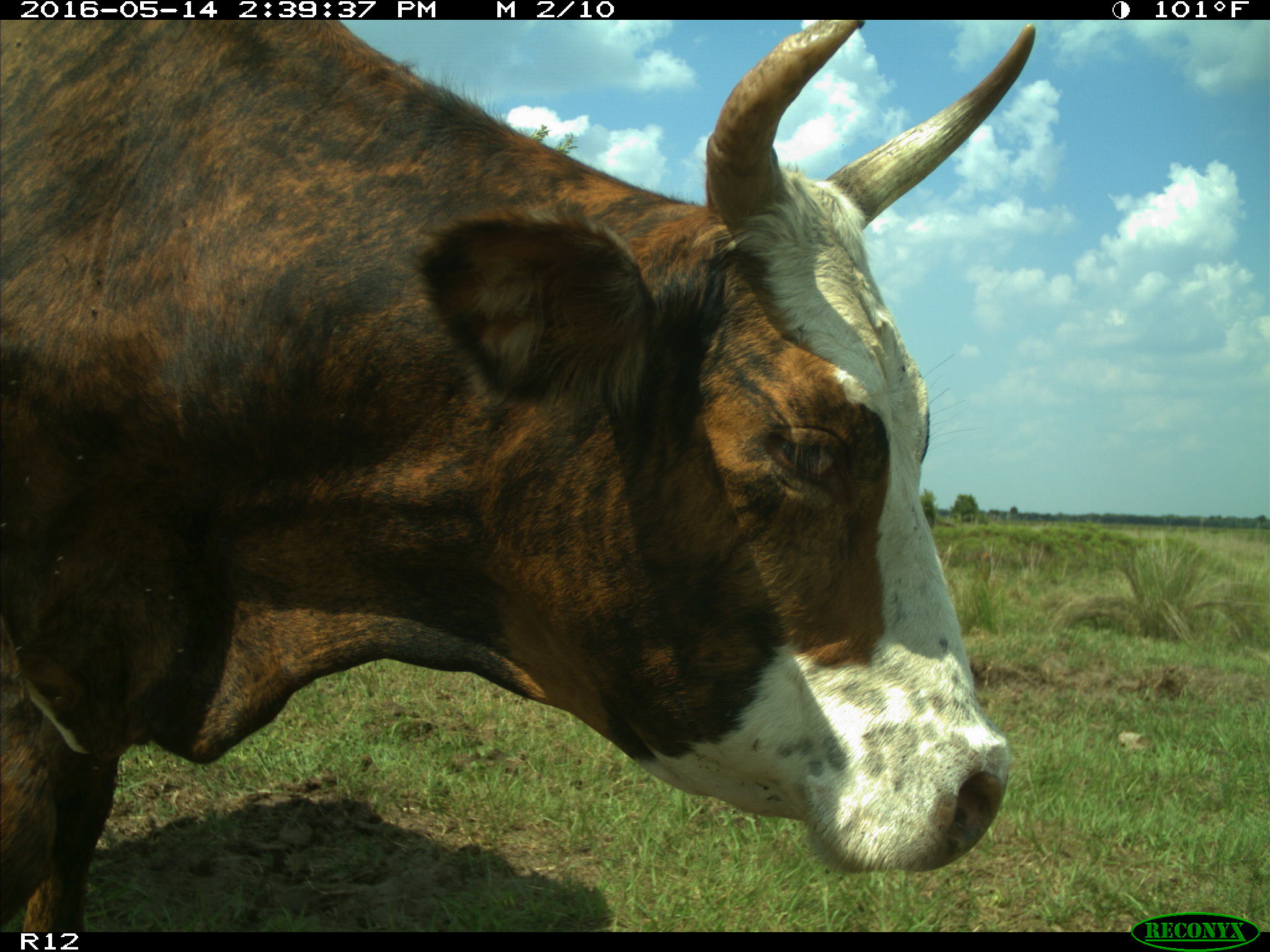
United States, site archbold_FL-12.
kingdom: Animalia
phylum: Chordata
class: Mammalia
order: Artiodactyla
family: Bovidae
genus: Bos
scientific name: Bos taurus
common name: domestic cow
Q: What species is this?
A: Bos taurus (domestic cow).